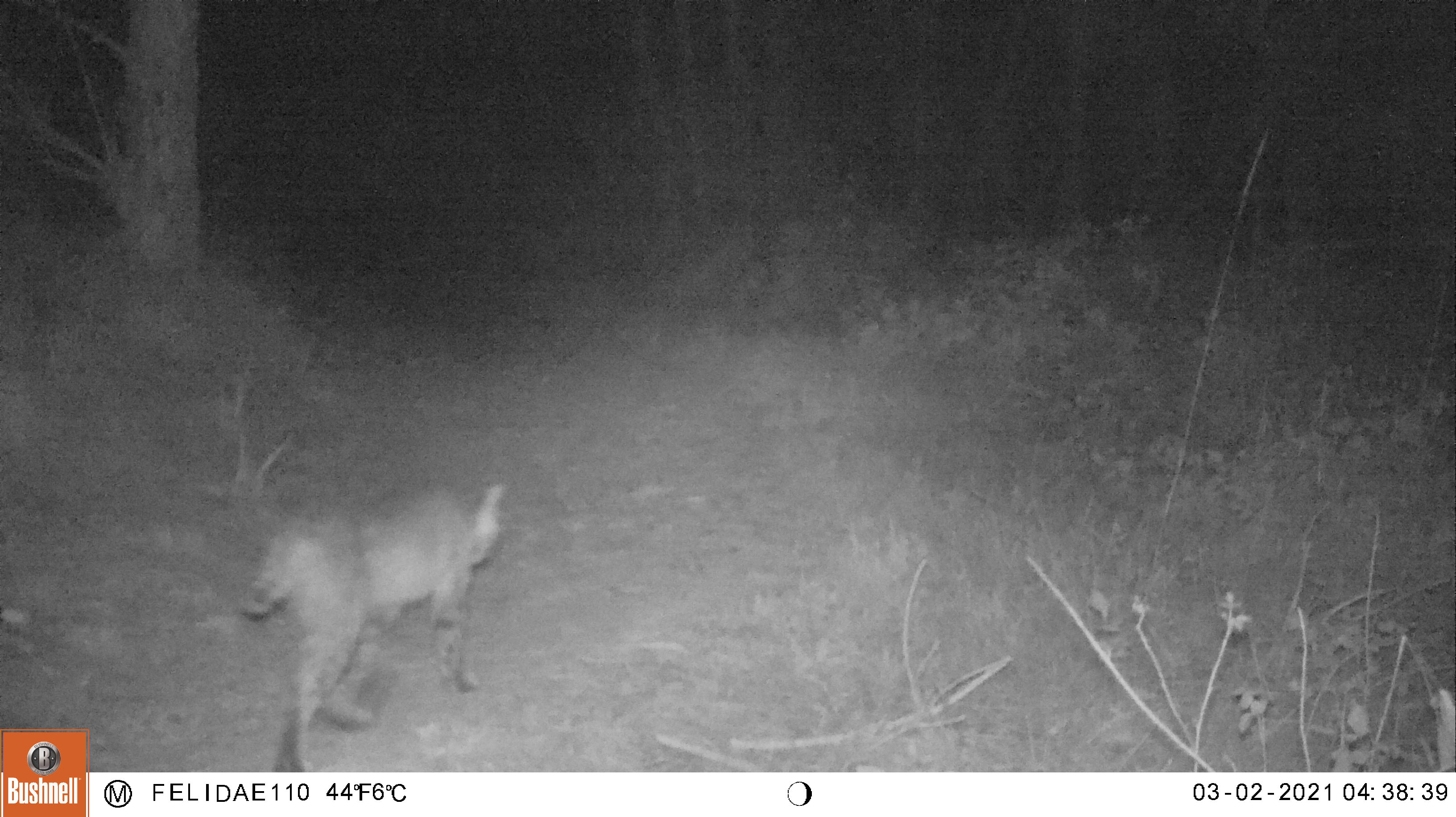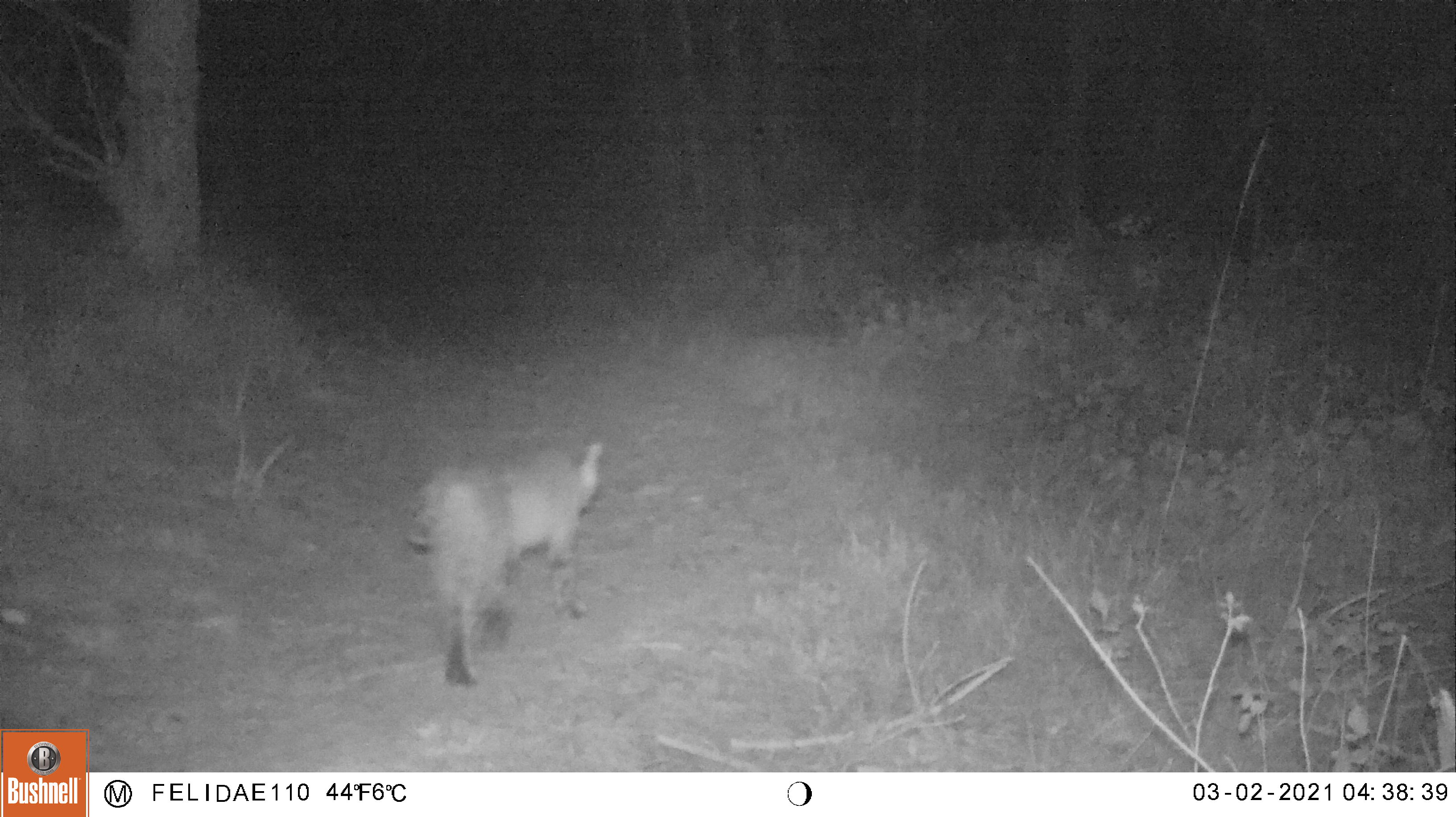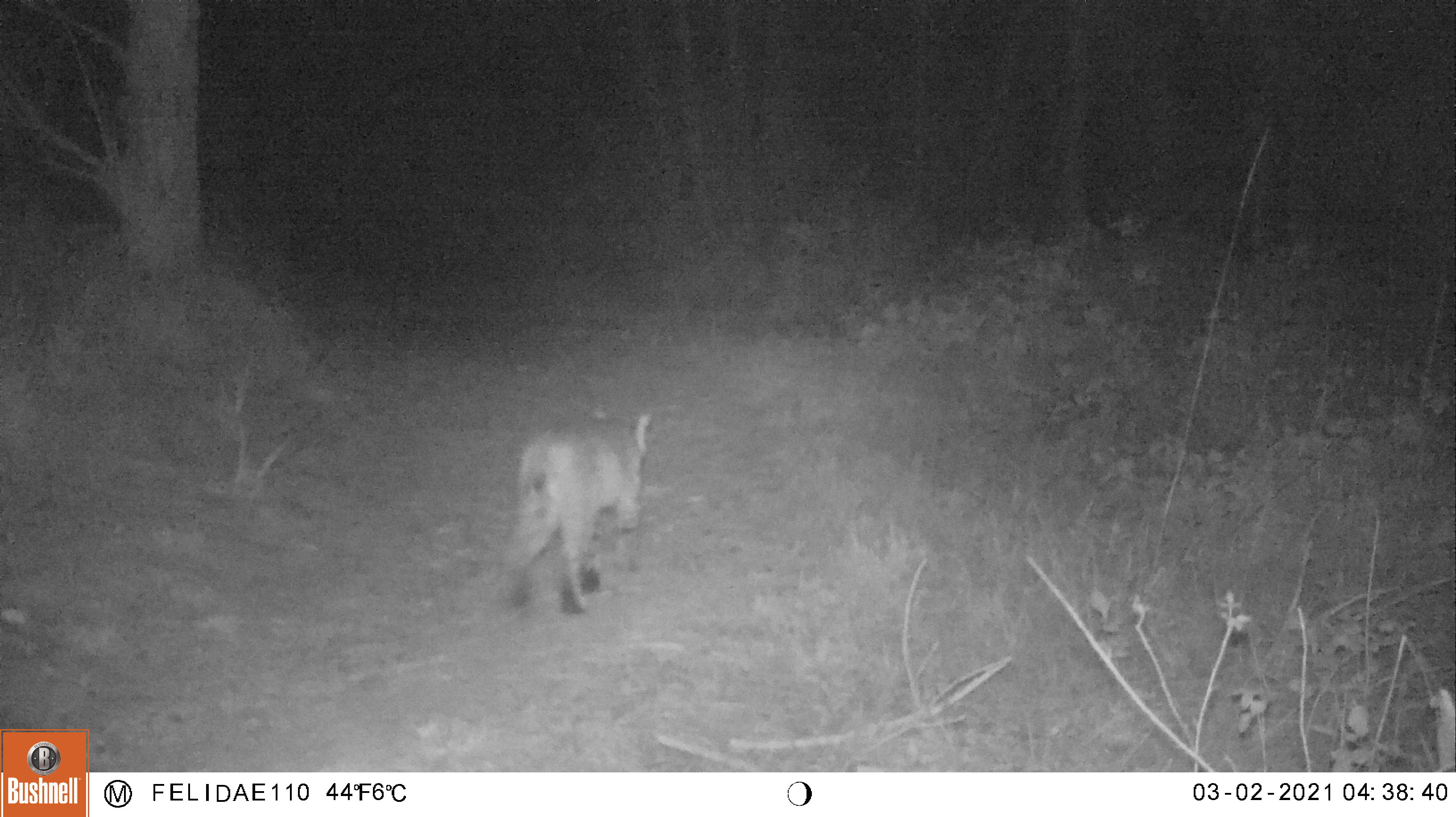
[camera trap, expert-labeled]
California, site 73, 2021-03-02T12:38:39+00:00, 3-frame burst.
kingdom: Animalia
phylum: Chordata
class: Mammalia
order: Carnivora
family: Felidae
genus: Lynx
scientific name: Lynx rufus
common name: bobcat